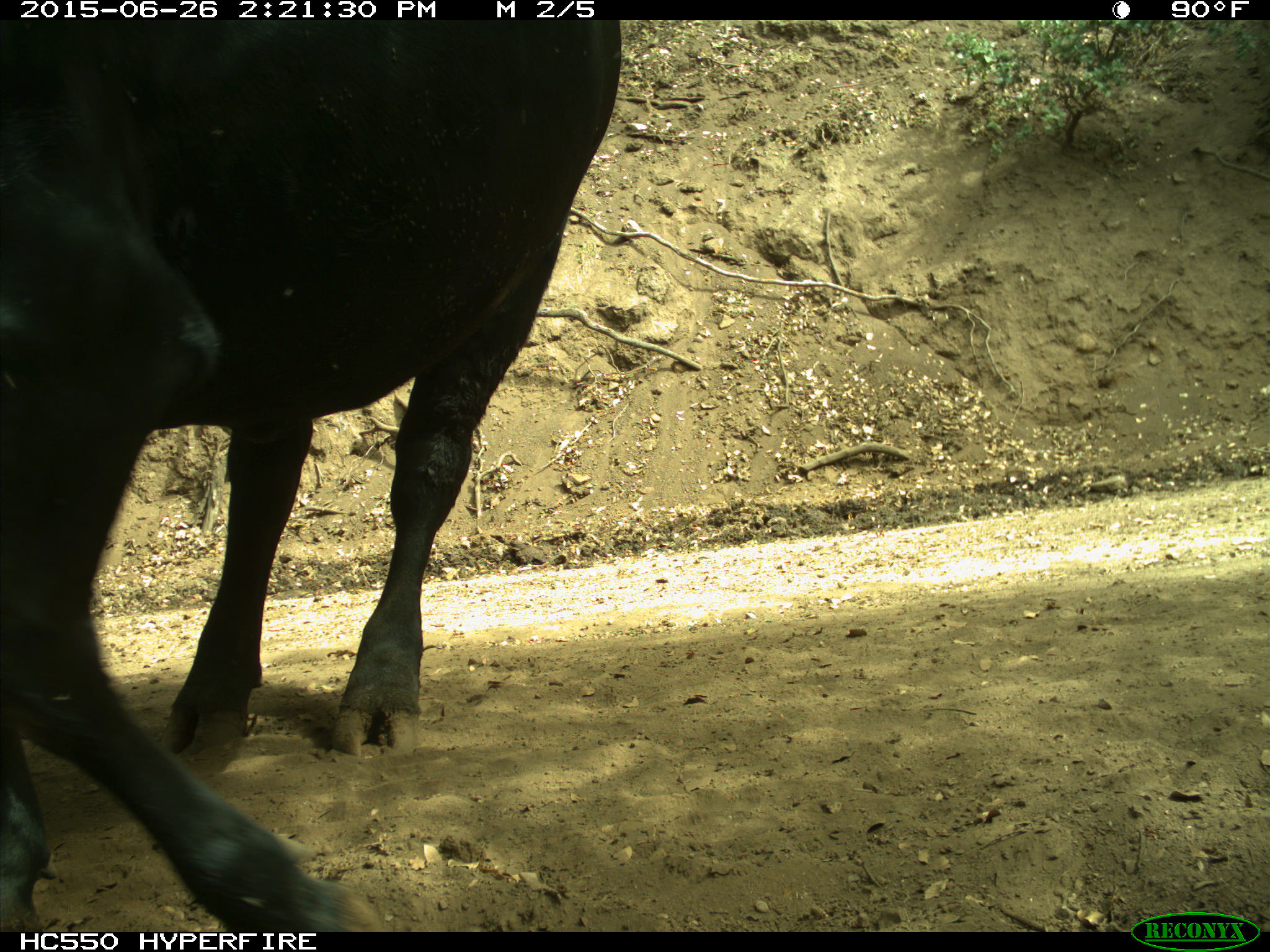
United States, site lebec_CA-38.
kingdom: Animalia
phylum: Chordata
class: Mammalia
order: Artiodactyla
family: Bovidae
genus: Bos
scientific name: Bos taurus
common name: domestic cow